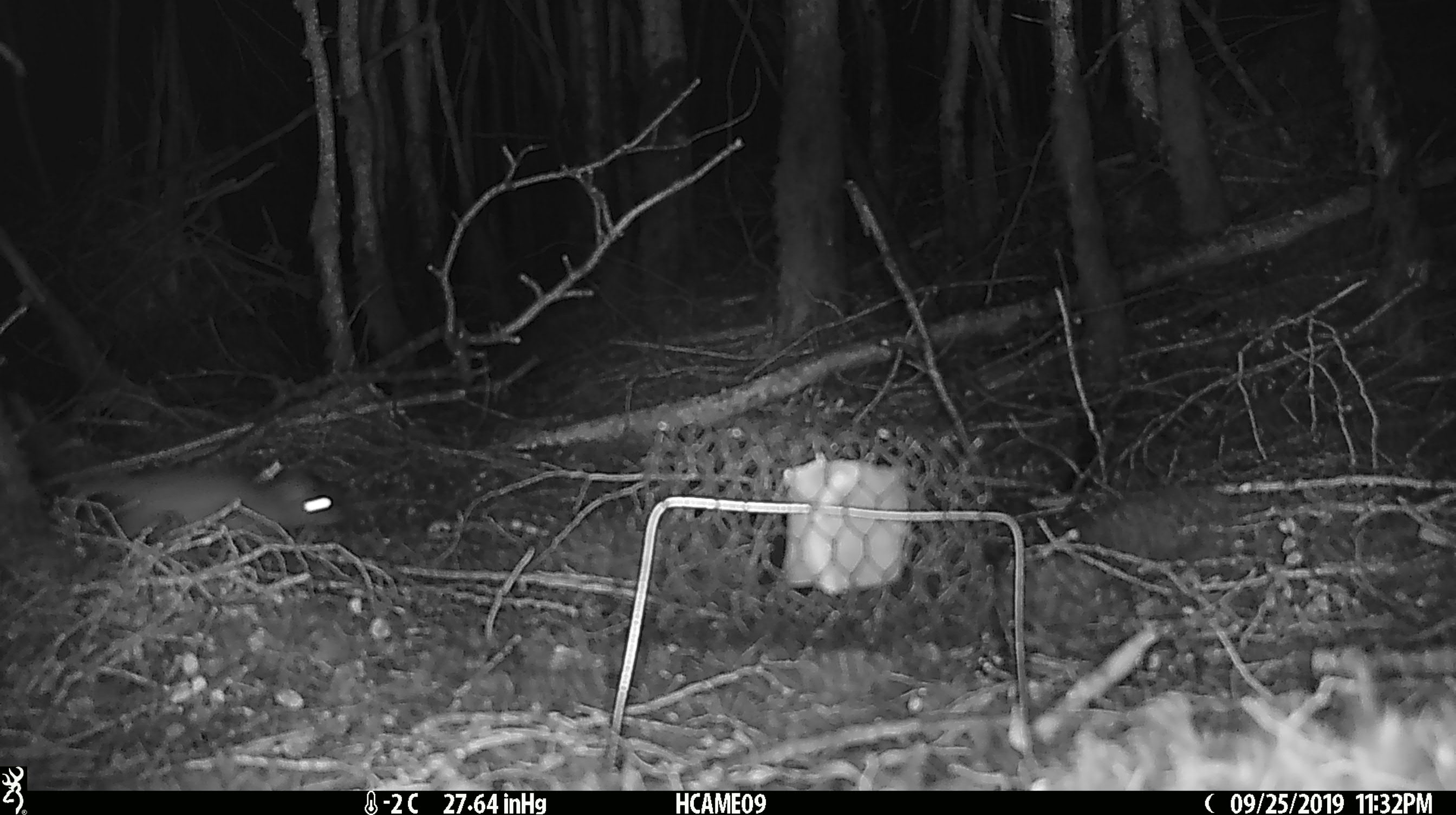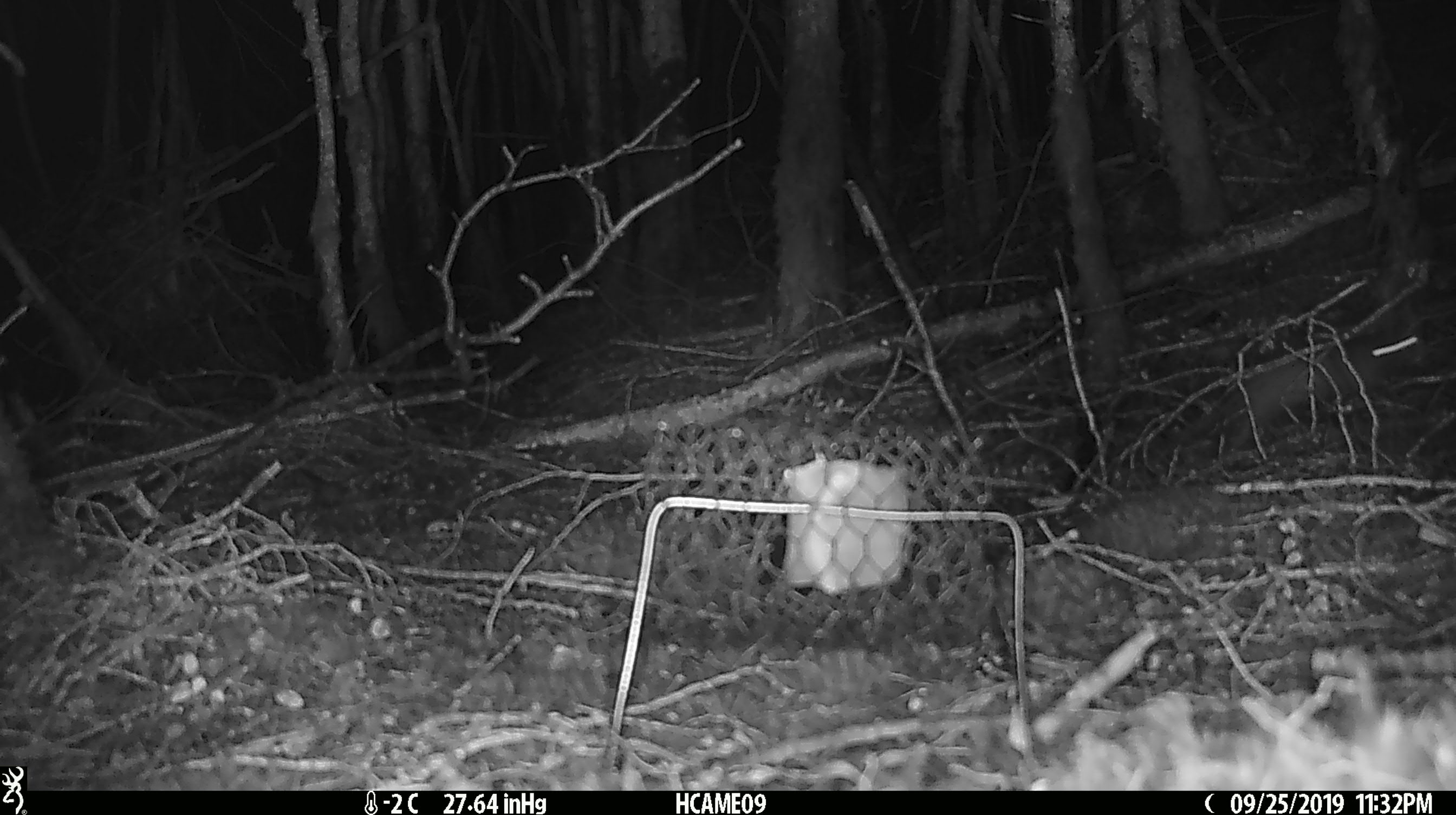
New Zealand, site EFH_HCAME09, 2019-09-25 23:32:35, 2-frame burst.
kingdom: Animalia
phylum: Chordata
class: Mammalia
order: Rodentia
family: Muridae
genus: Rattus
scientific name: Rattus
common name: rat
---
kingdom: Animalia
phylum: Chordata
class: Mammalia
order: Rodentia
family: Muridae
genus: Mus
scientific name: Mus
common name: mouse